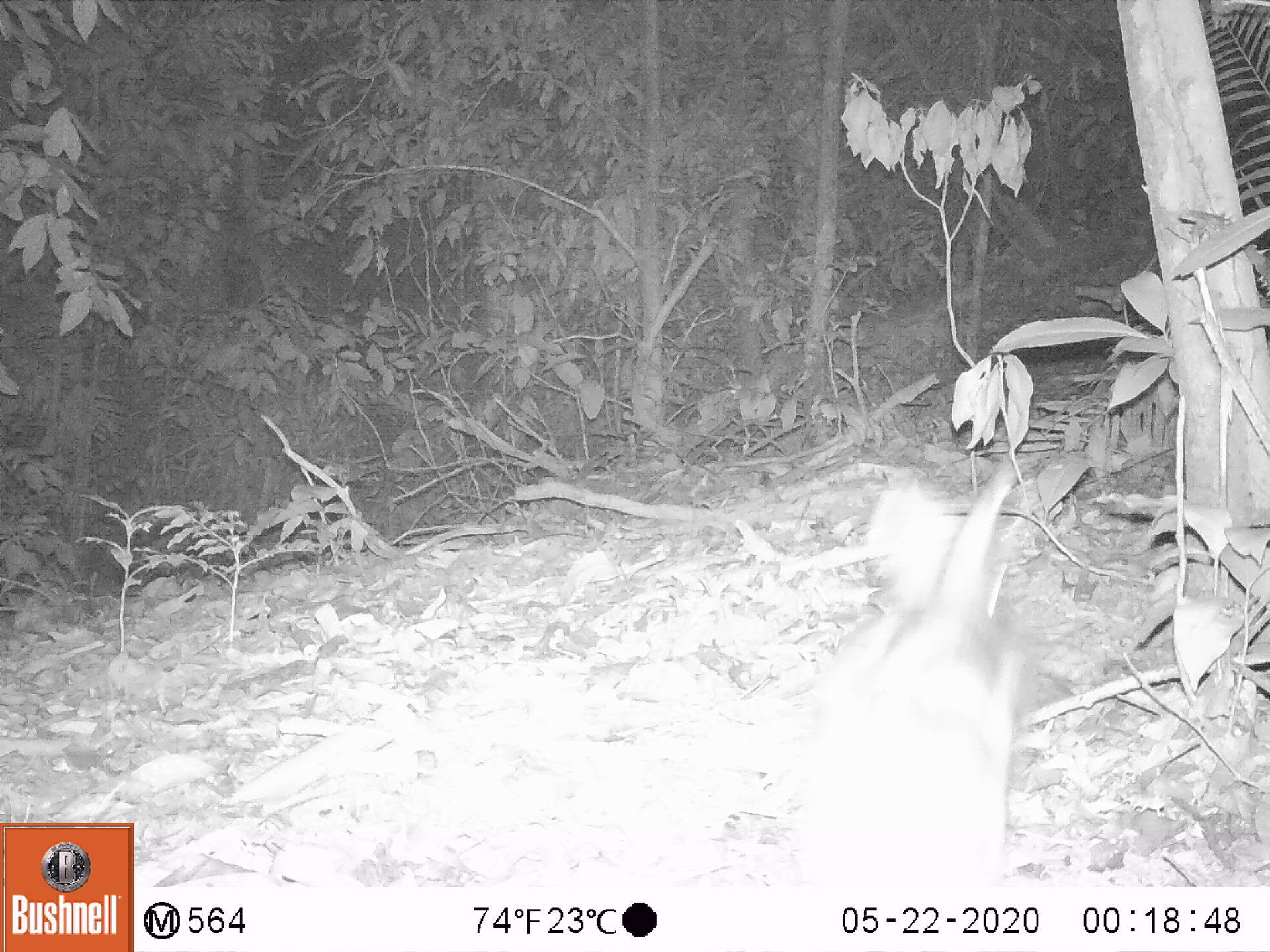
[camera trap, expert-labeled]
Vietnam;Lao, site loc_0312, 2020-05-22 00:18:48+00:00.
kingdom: Animalia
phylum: Chordata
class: Mammalia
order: Lagomorpha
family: Leporidae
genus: Nesolagus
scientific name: Nesolagus timminsi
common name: annamite striped rabbit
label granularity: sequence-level